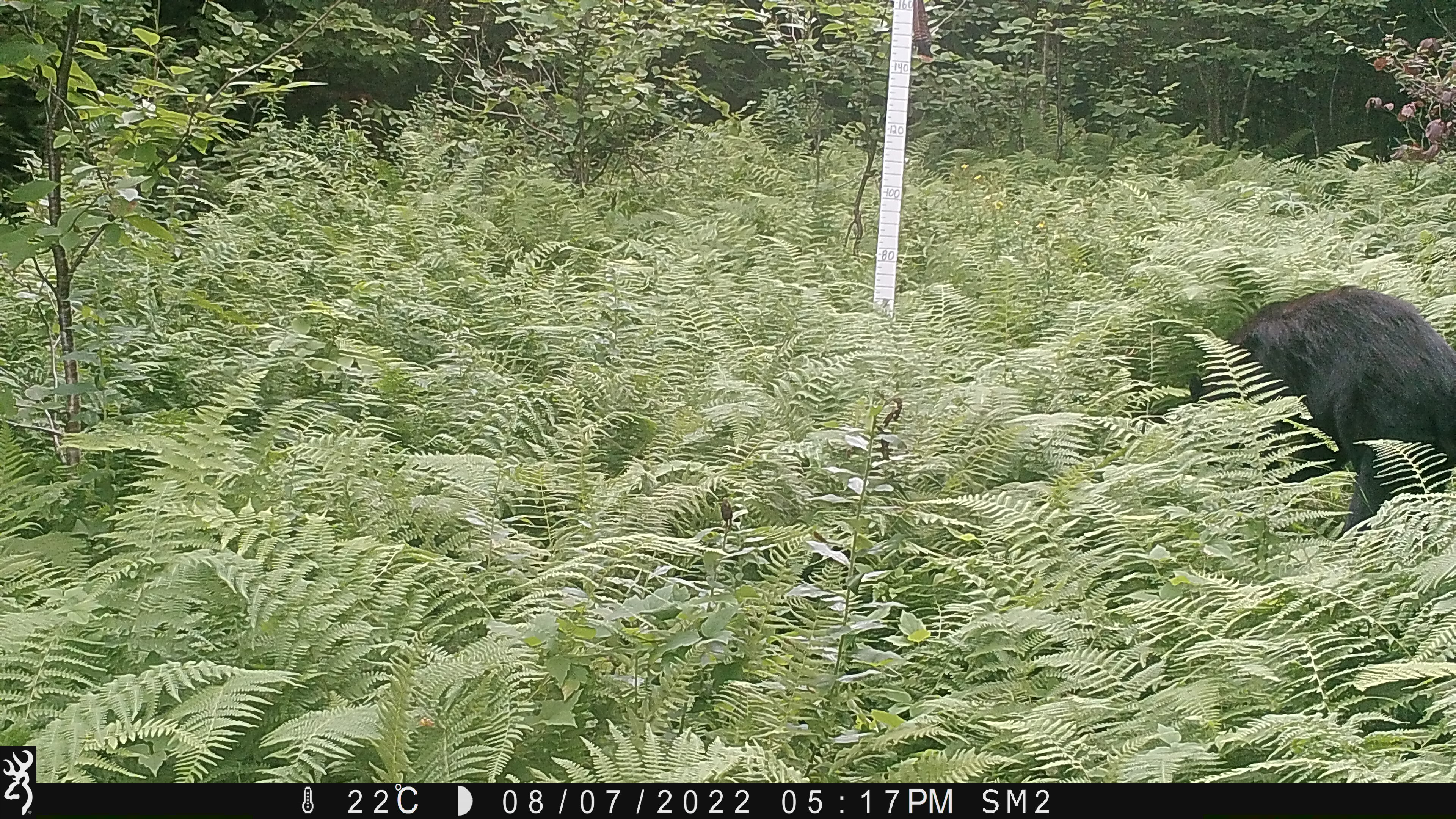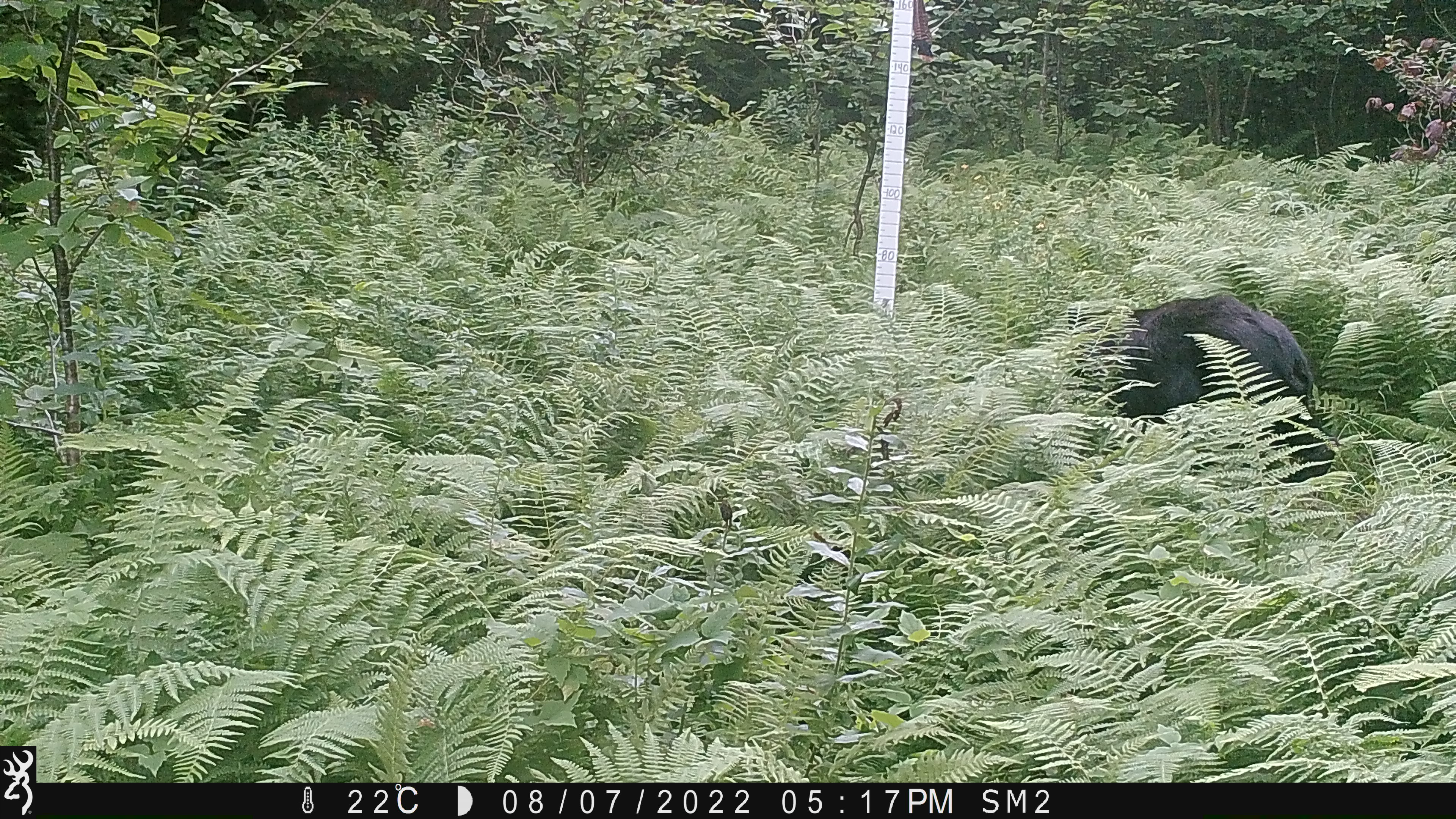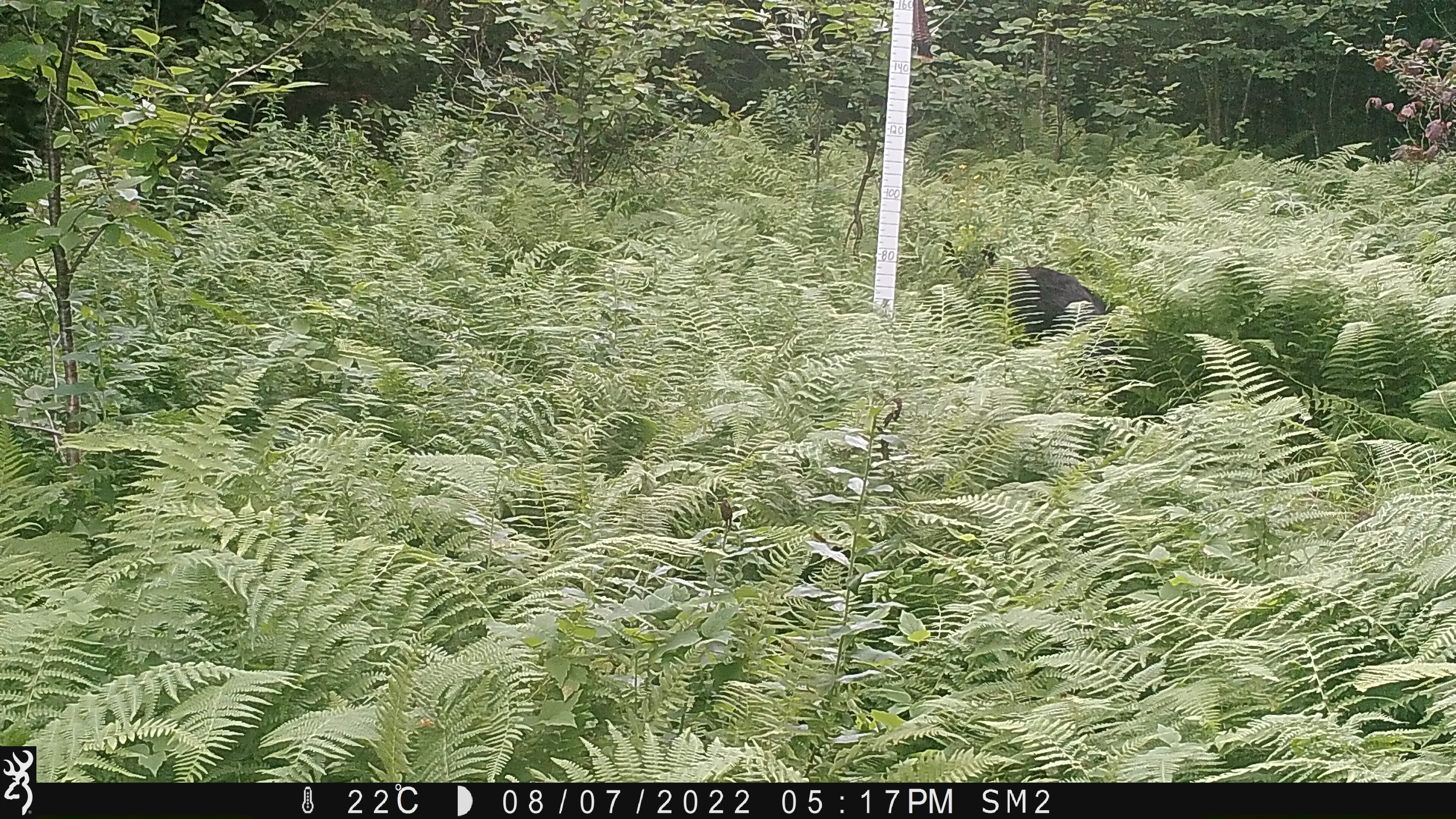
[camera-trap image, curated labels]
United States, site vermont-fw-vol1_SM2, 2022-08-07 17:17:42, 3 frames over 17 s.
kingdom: Animalia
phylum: Chordata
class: Mammalia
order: Carnivora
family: Ursidae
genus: Ursus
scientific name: Ursus americanus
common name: black bear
Black bear (Ursus americanus).